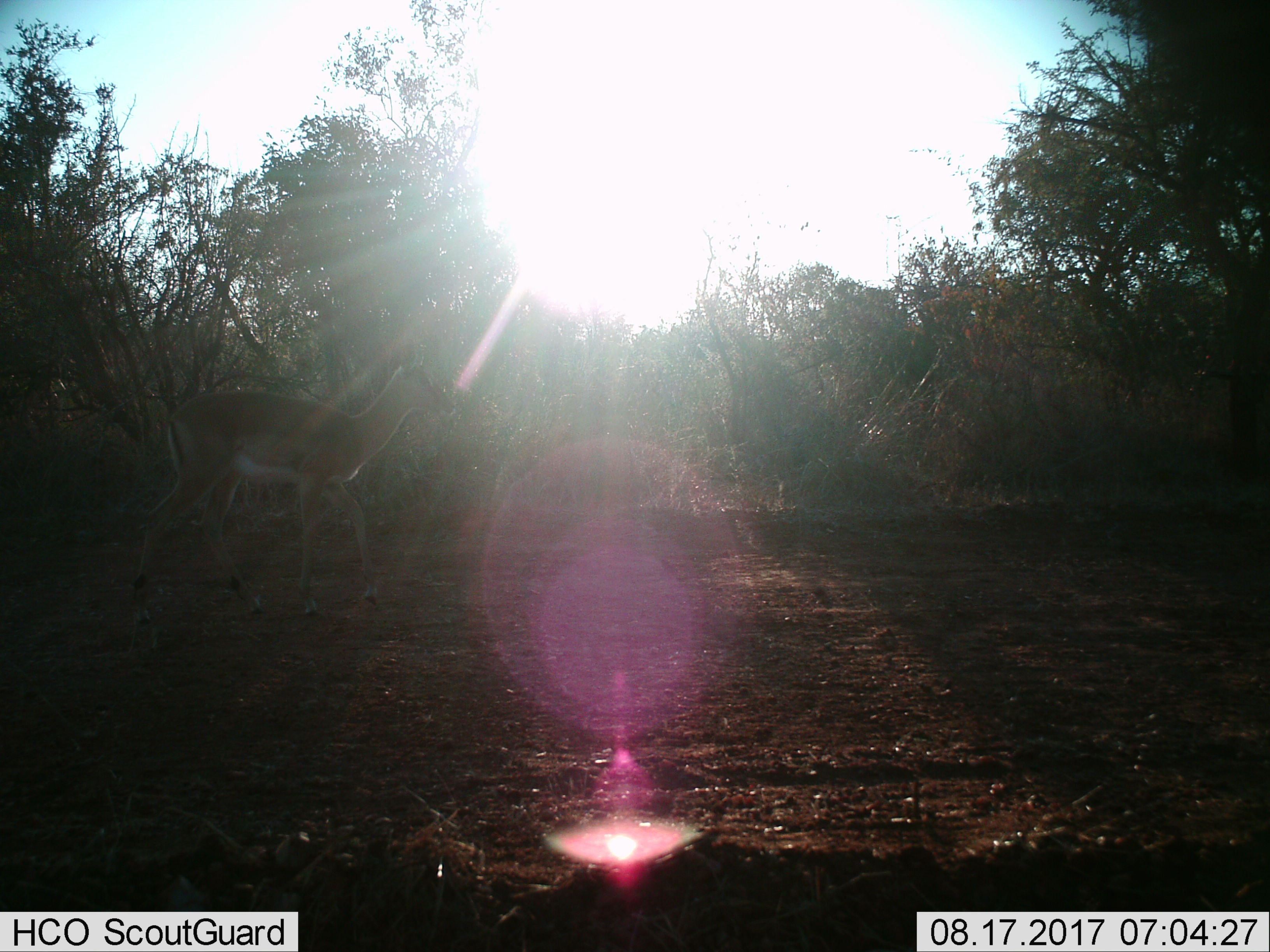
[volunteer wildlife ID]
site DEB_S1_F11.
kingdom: Animalia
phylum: Chordata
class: Mammalia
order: Artiodactyla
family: Bovidae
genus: Aepyceros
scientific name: Aepyceros melampus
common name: impala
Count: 1.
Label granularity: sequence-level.